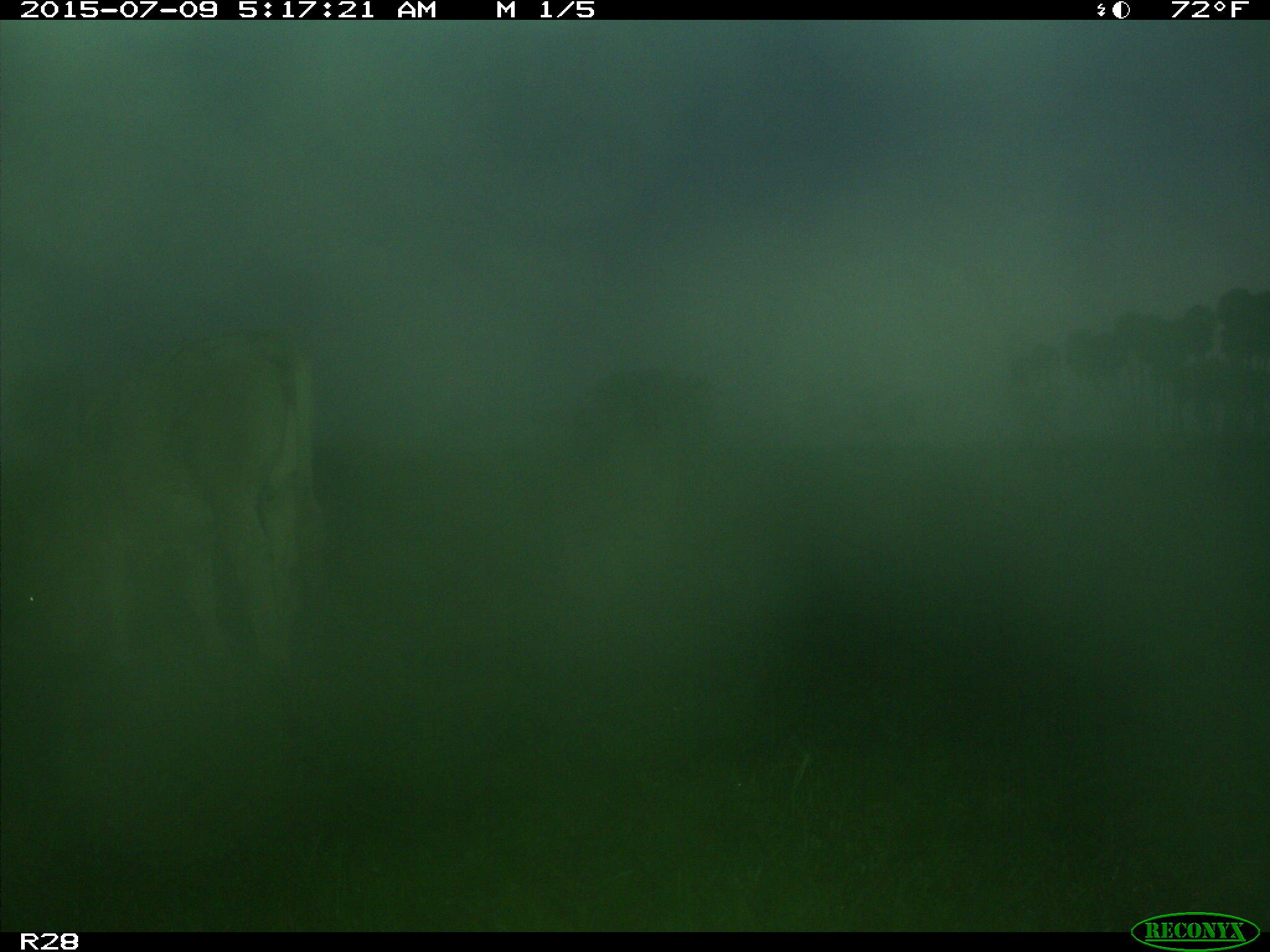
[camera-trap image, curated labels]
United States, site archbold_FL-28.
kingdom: Animalia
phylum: Chordata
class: Mammalia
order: Artiodactyla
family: Bovidae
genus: Bos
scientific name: Bos taurus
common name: domestic cow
Bos taurus (domestic cow).